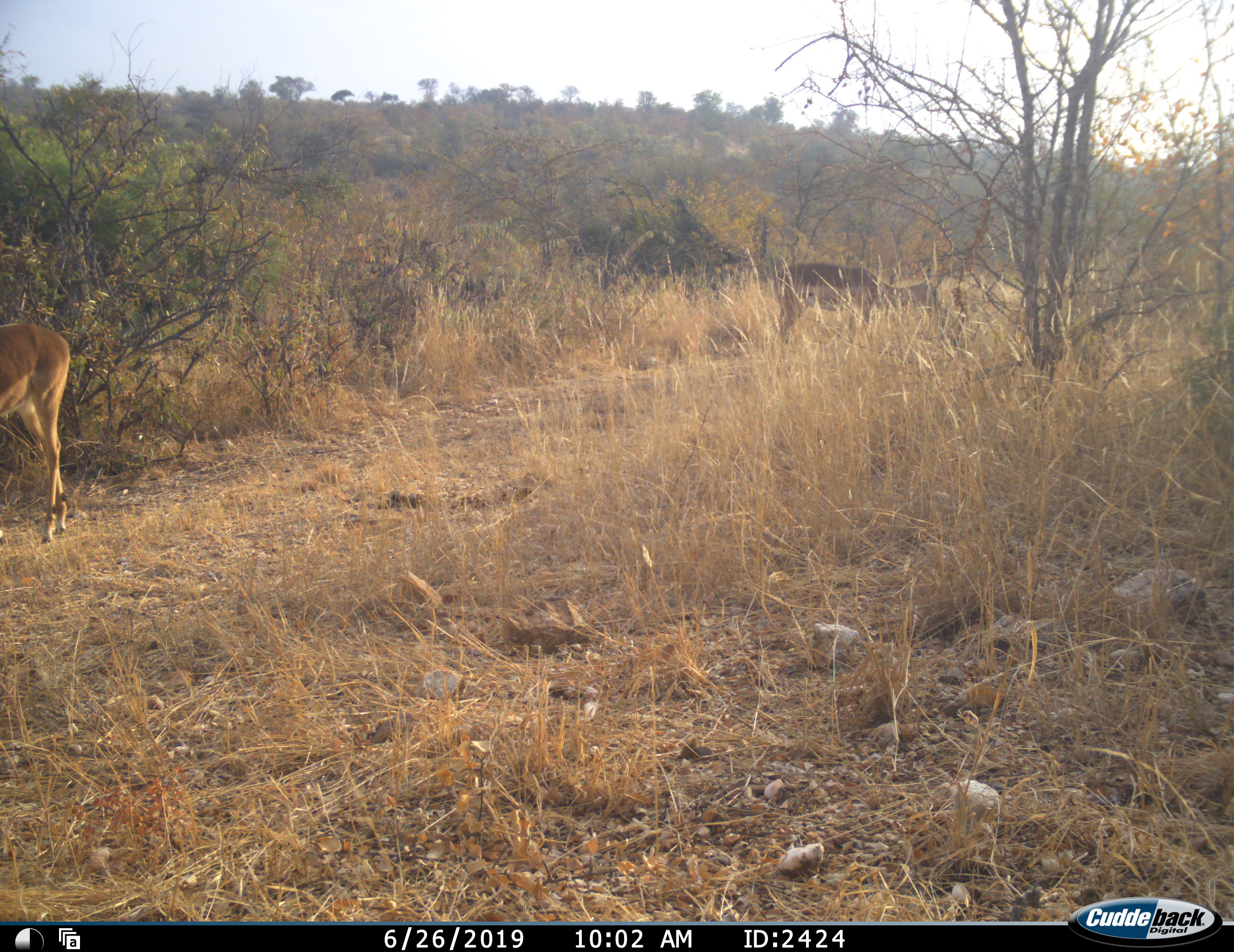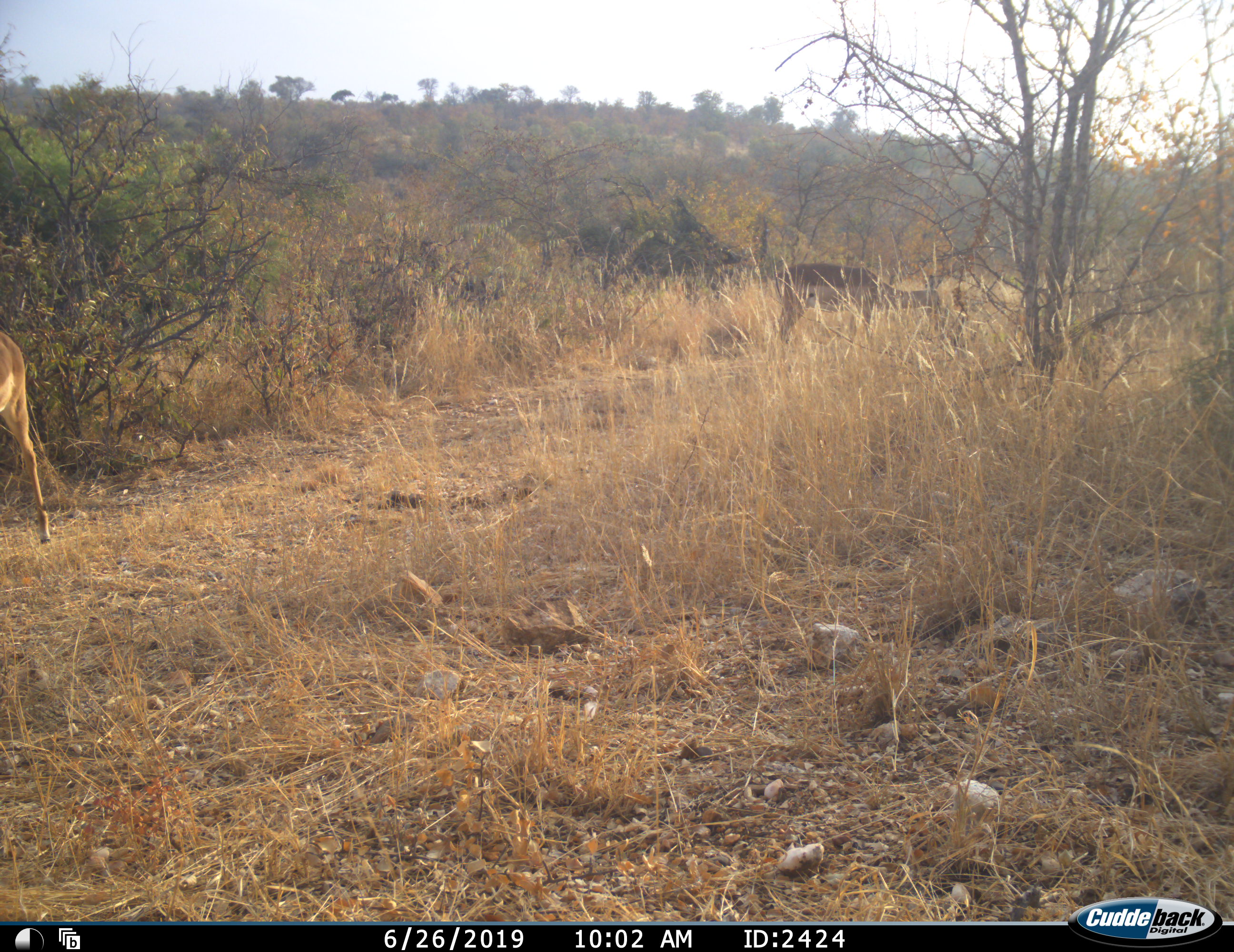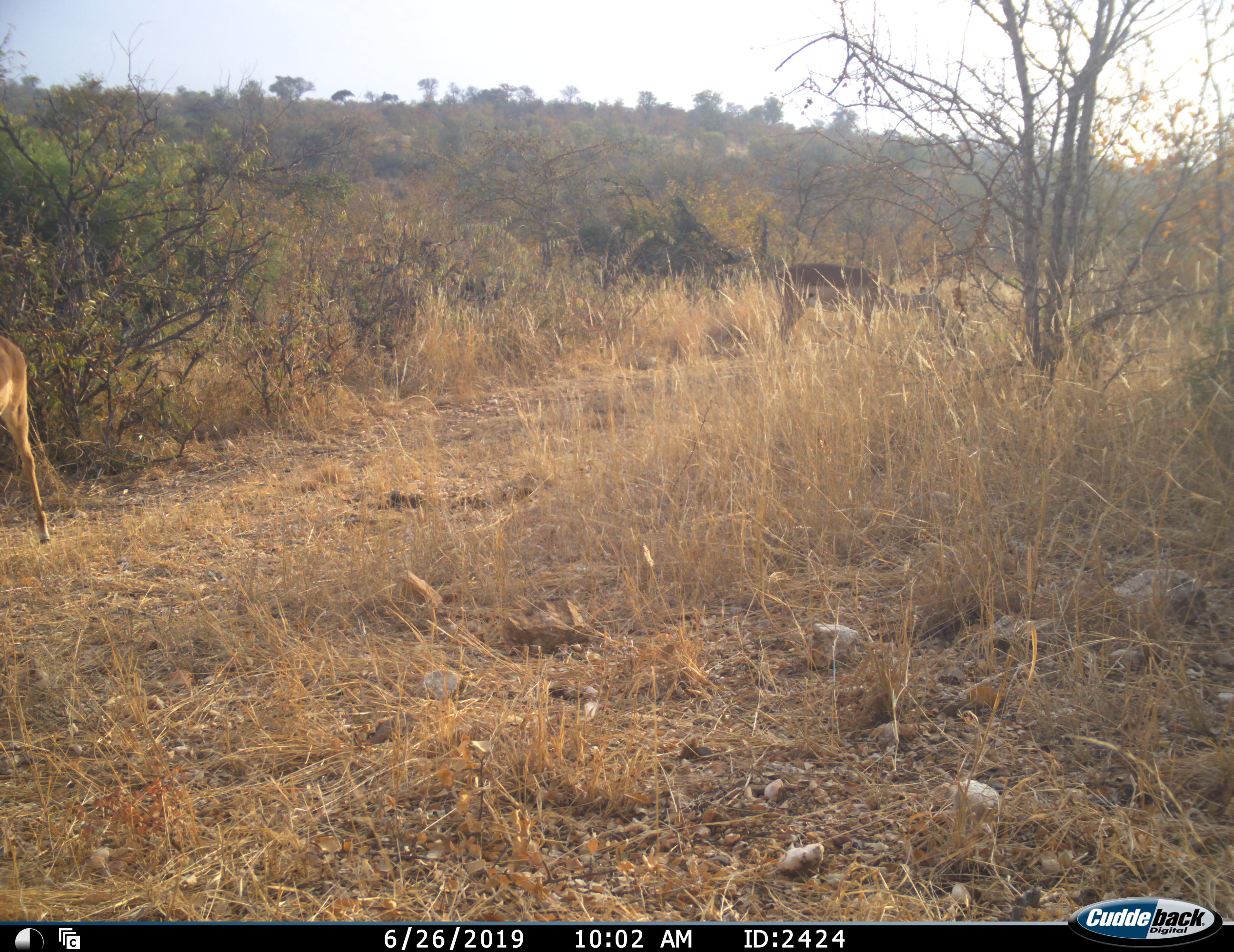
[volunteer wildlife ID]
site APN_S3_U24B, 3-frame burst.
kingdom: Animalia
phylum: Chordata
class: Mammalia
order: Artiodactyla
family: Bovidae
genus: Aepyceros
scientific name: Aepyceros melampus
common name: impala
Impala (Aepyceros melampus), count 2. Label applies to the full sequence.